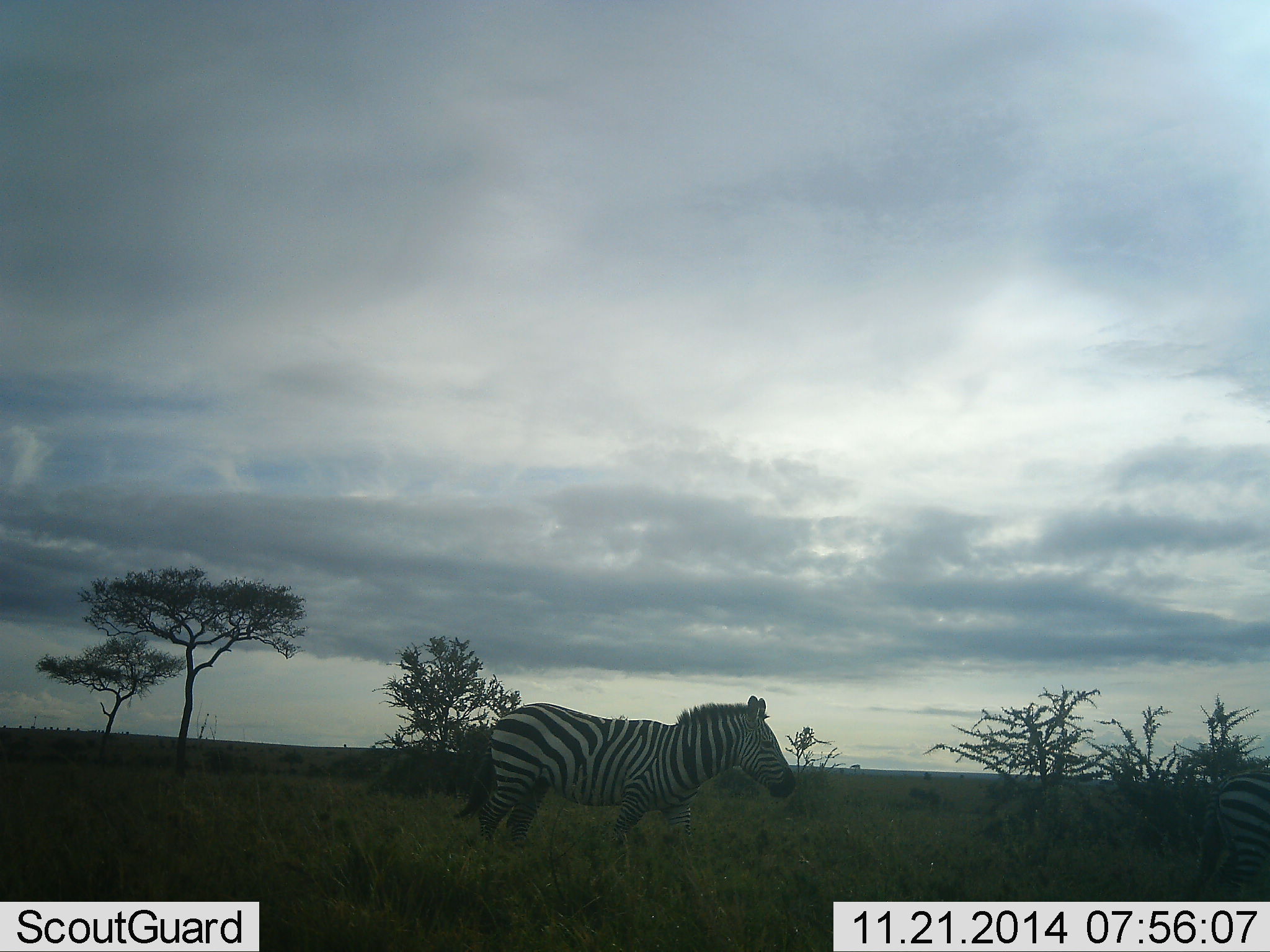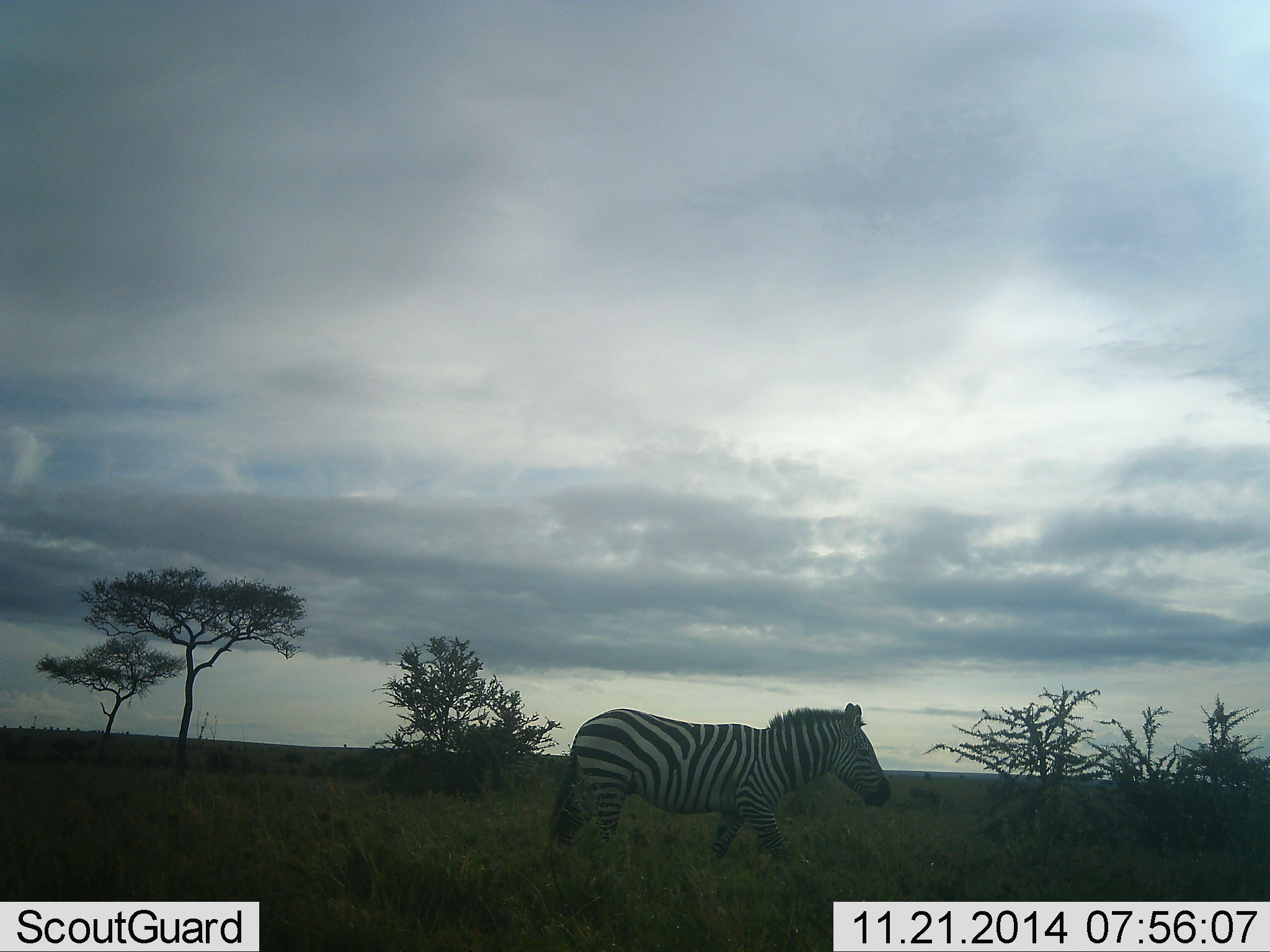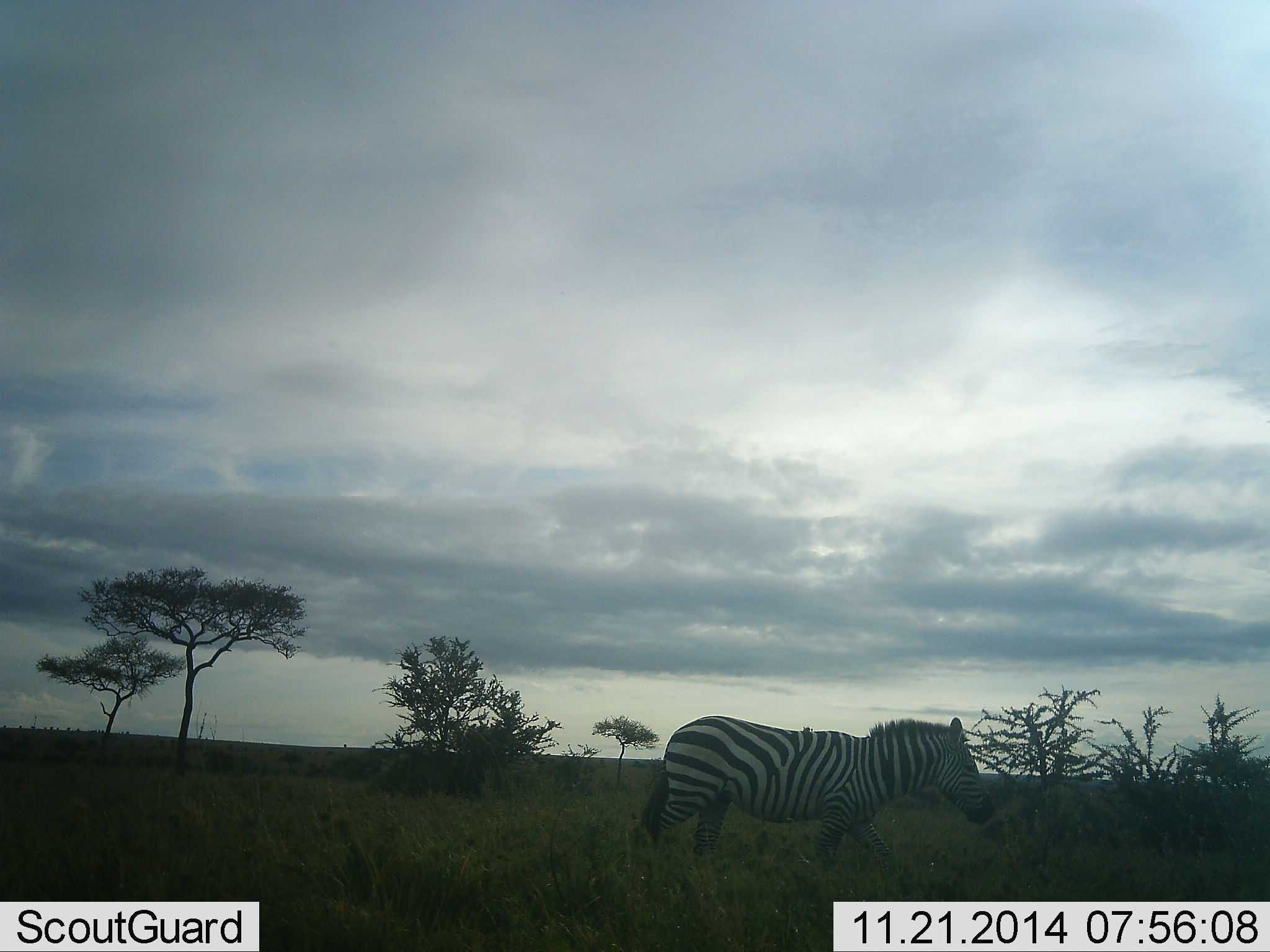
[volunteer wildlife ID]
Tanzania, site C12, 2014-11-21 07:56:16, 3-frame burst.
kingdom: Animalia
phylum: Chordata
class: Mammalia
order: Perissodactyla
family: Equidae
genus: Equus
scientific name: Equus quagga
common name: plains zebra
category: zebra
Zebra (plains zebra) (Equus quagga), count 1. Behavior (volunteer vote fractions): standing 0%, resting 0%, moving 100%, interacting 0%. Young present (vote fraction): 0%. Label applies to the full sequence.